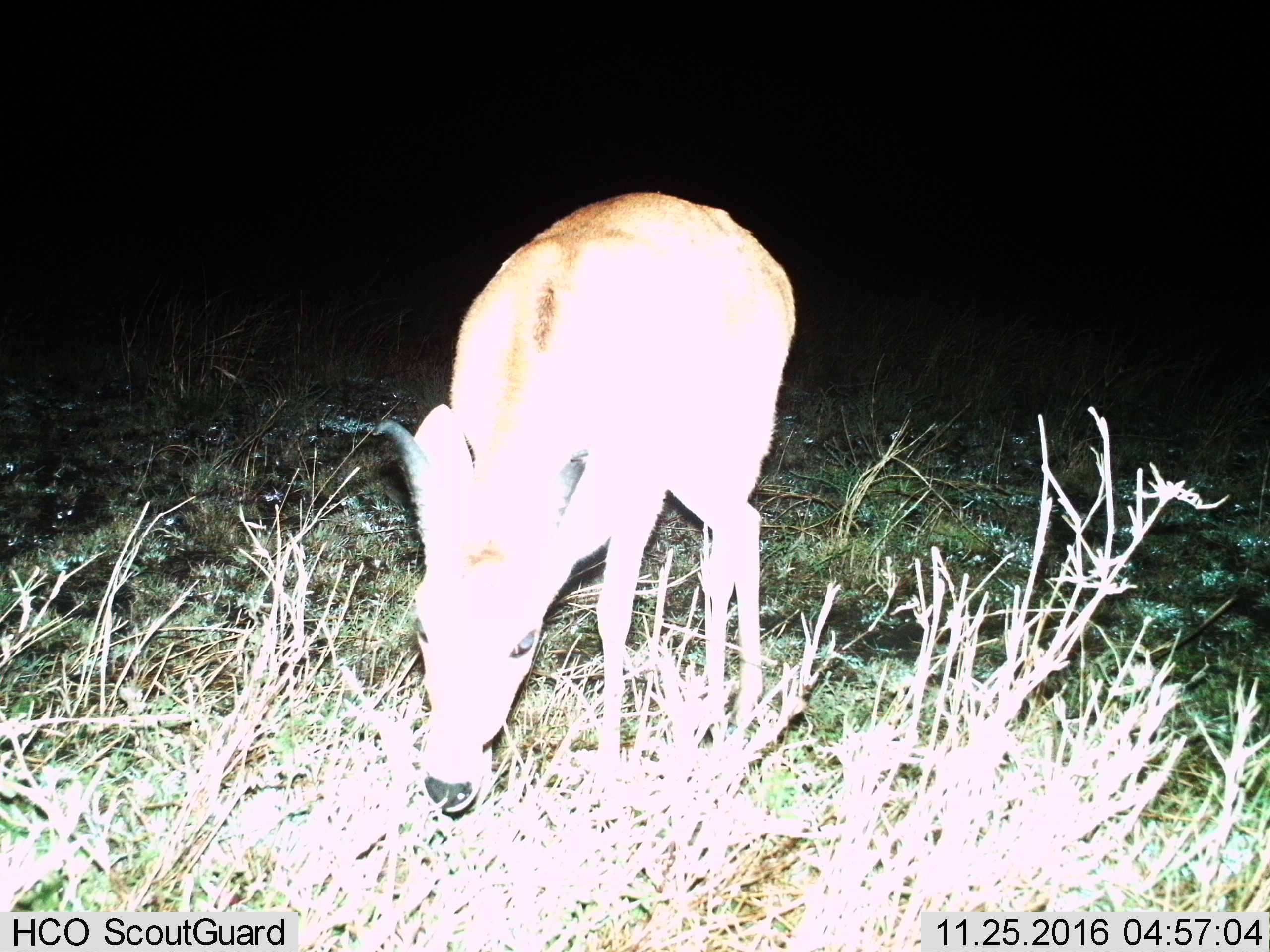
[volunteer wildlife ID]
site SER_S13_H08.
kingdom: Animalia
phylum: Chordata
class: Mammalia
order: Artiodactyla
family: Bovidae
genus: Redunca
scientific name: Redunca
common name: reedbuck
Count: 1.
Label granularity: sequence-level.